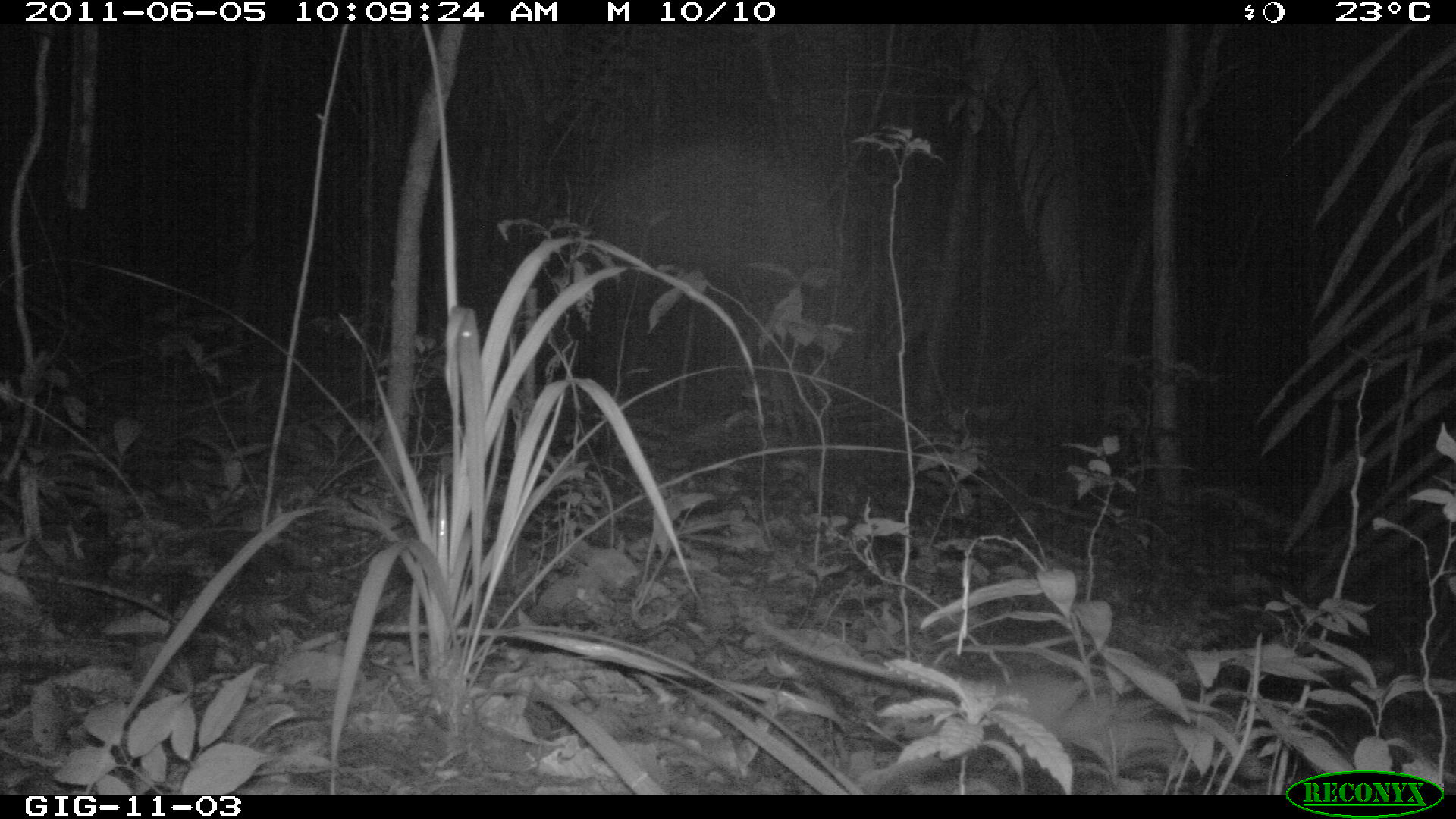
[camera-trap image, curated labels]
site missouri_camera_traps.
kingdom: Animalia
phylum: Chordata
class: Mammalia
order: Didelphimorphia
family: Didelphidae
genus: Didelphis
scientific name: Didelphis marsupialis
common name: common opossum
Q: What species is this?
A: Common opossum (Didelphis marsupialis).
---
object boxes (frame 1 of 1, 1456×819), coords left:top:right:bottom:
common opossum: 751:600:1222:792